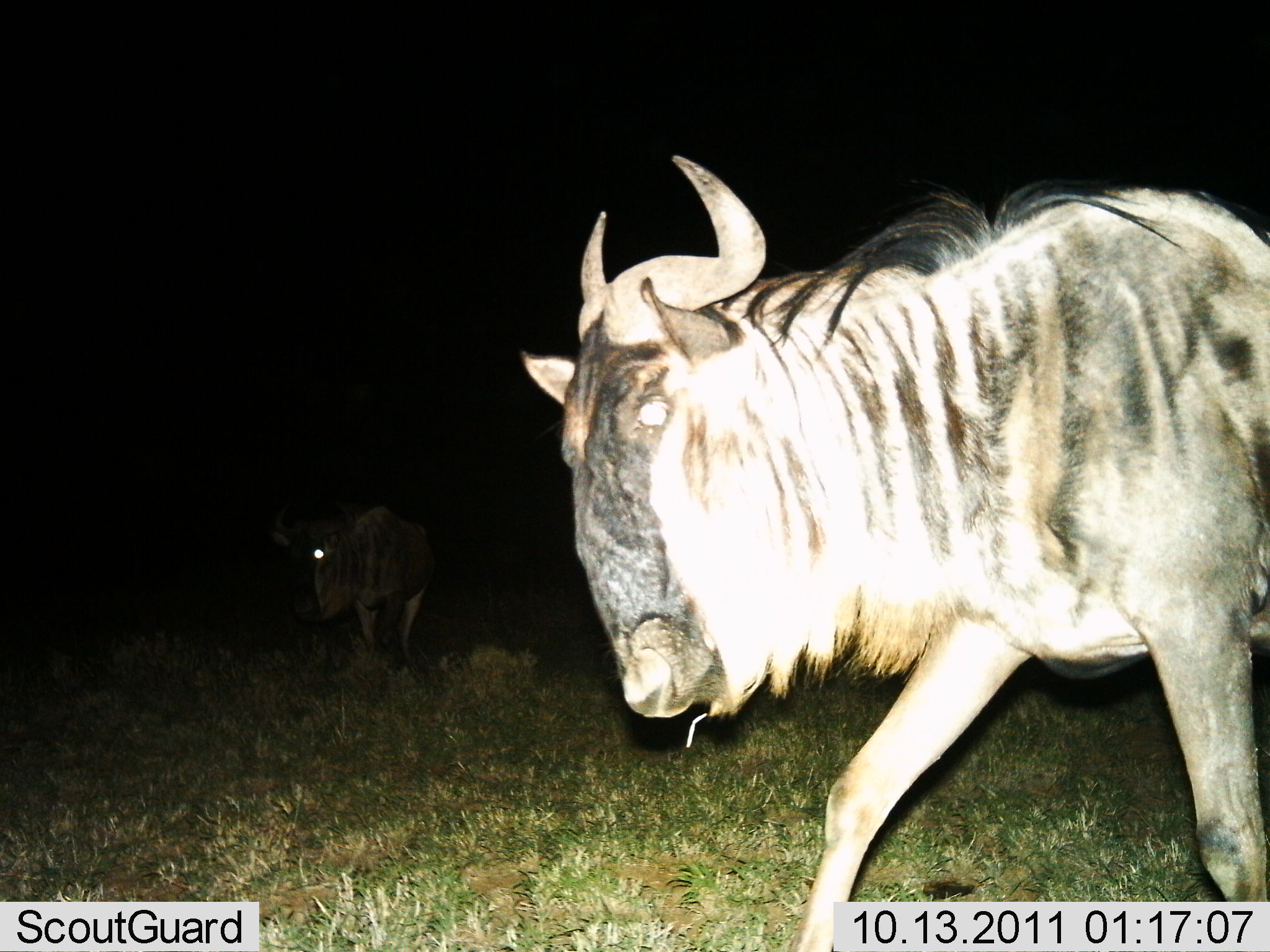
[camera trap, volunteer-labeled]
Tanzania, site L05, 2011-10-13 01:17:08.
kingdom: Animalia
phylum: Chordata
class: Mammalia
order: Artiodactyla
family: Bovidae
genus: Connochaetes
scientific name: Connochaetes taurinus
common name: blue wildebeest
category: wildebeest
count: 2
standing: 42%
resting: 0%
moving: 58%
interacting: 0%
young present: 0%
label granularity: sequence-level